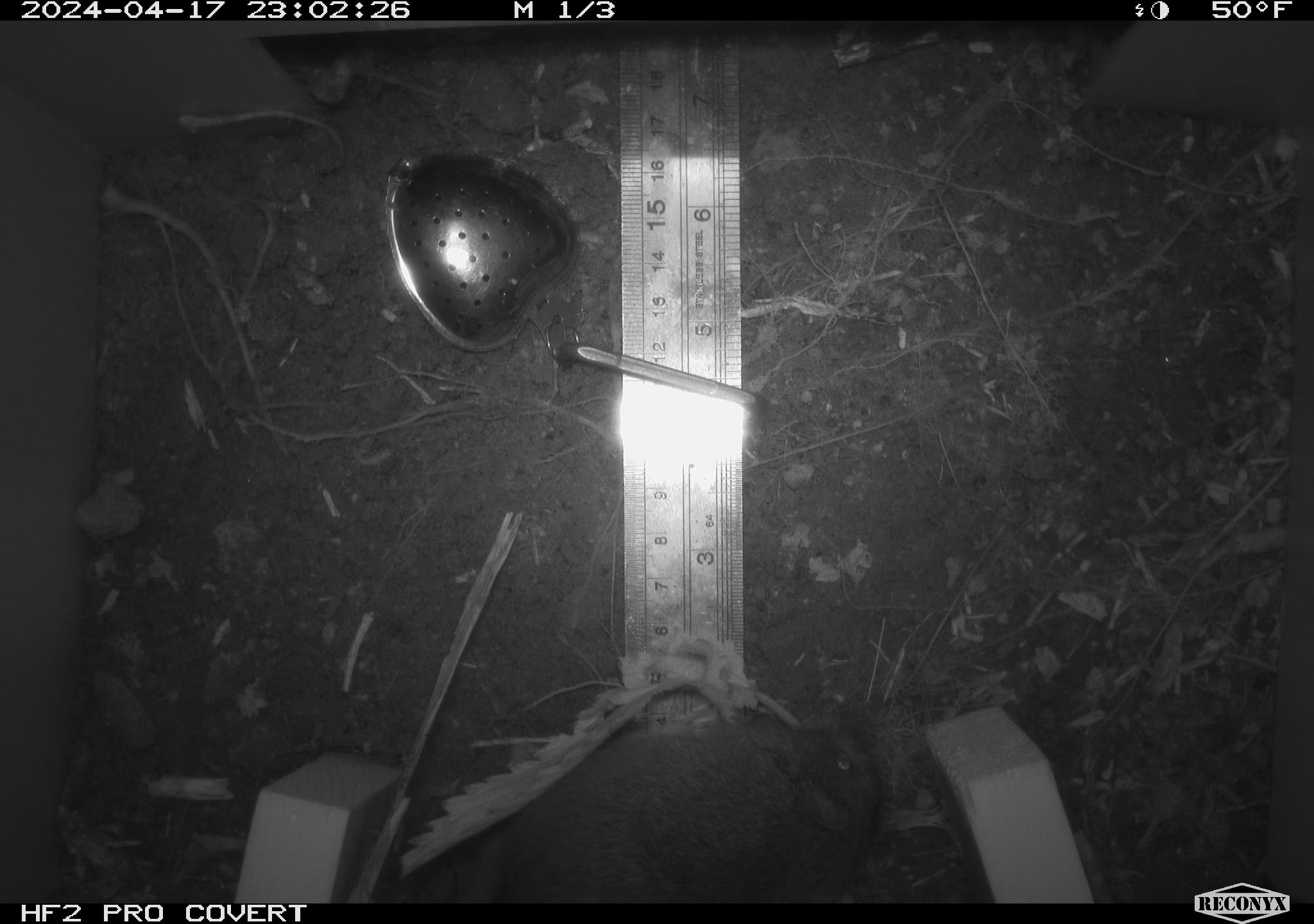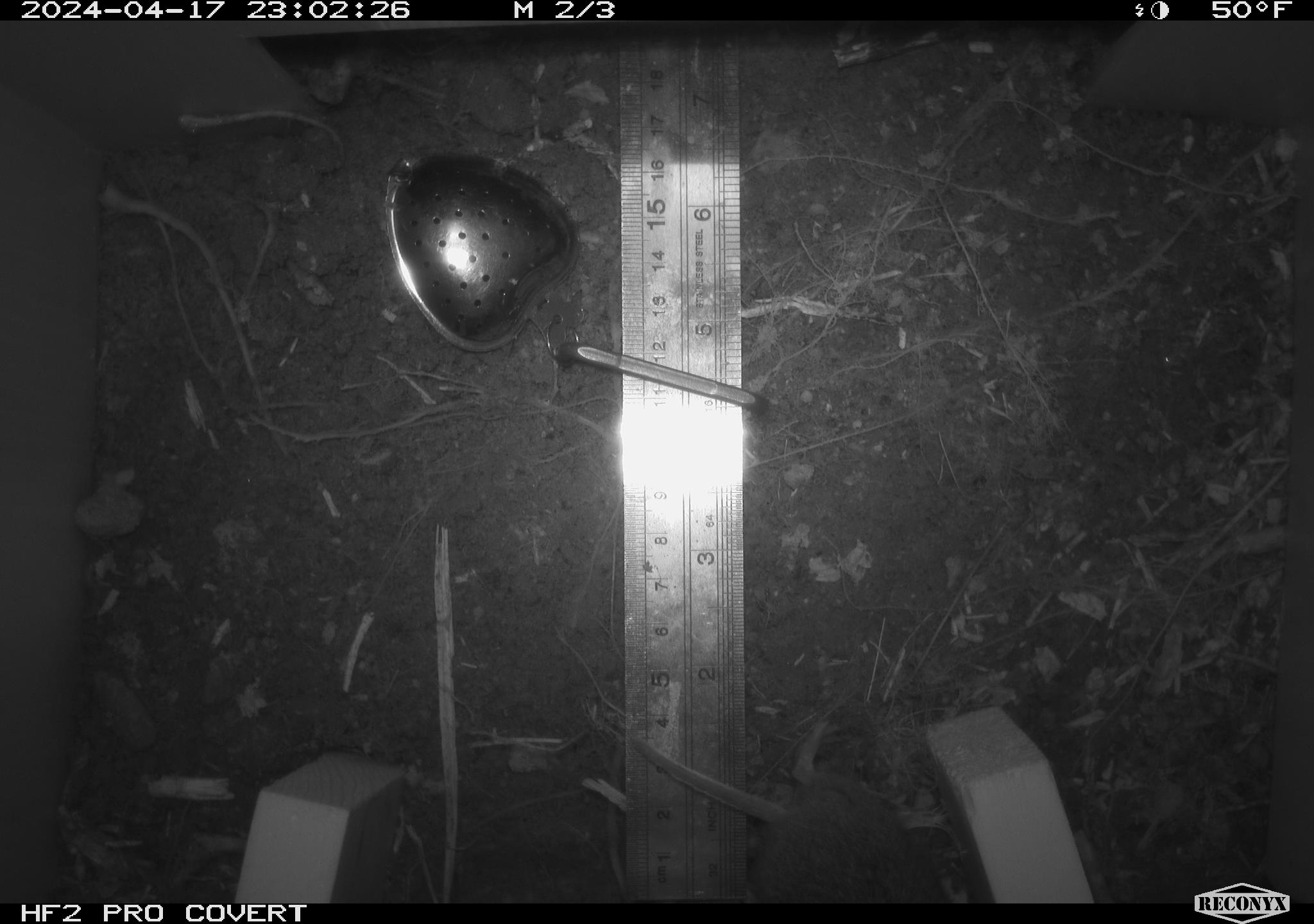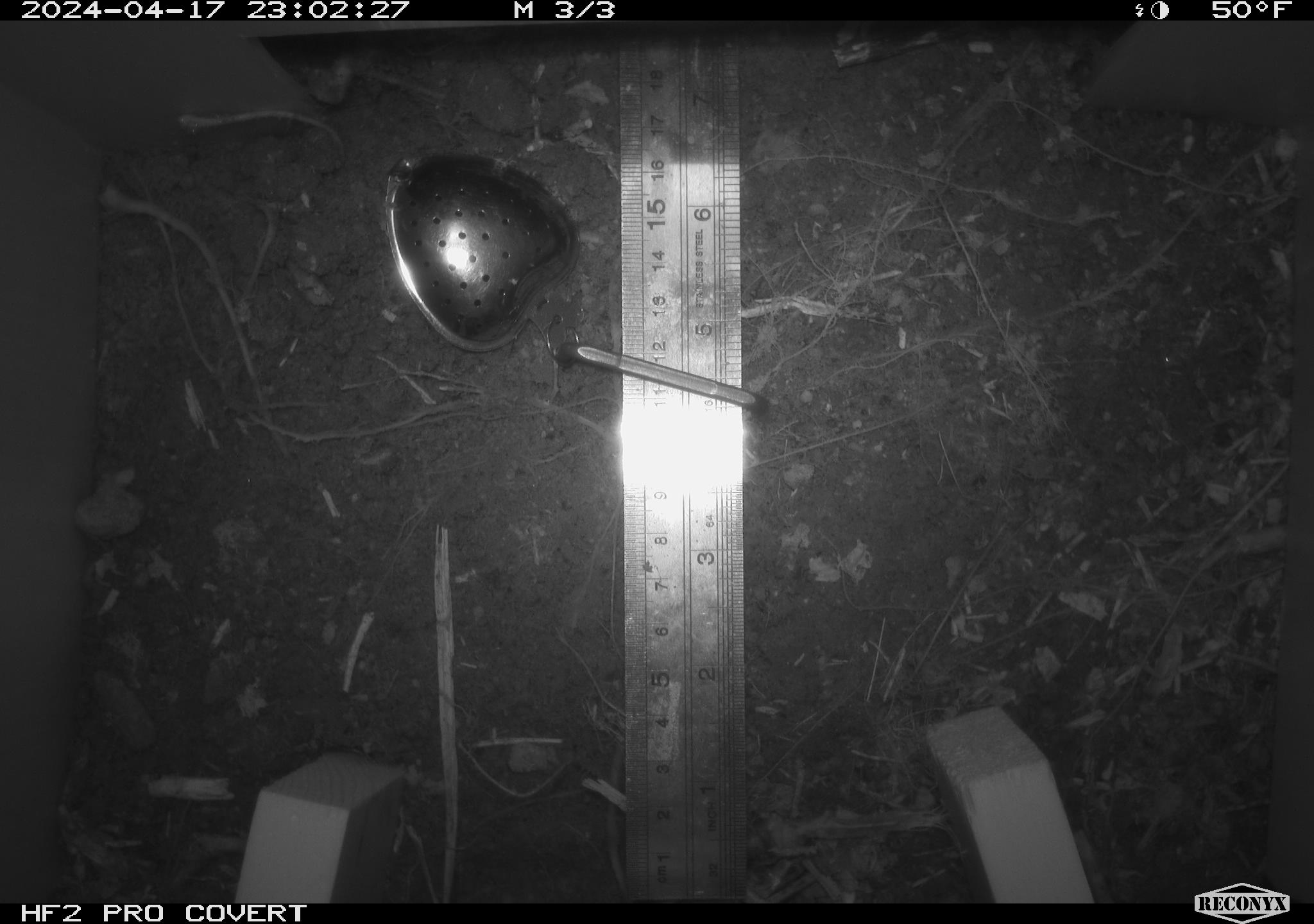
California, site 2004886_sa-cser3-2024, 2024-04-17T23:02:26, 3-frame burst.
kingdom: Animalia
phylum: Chordata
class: Mammalia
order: Rodentia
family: Cricetidae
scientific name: Cricetidae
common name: hamsters, voles, lemmings, and allies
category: cricetidae family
Cricetidae family (hamsters, voles, lemmings, and allies) (Cricetidae).